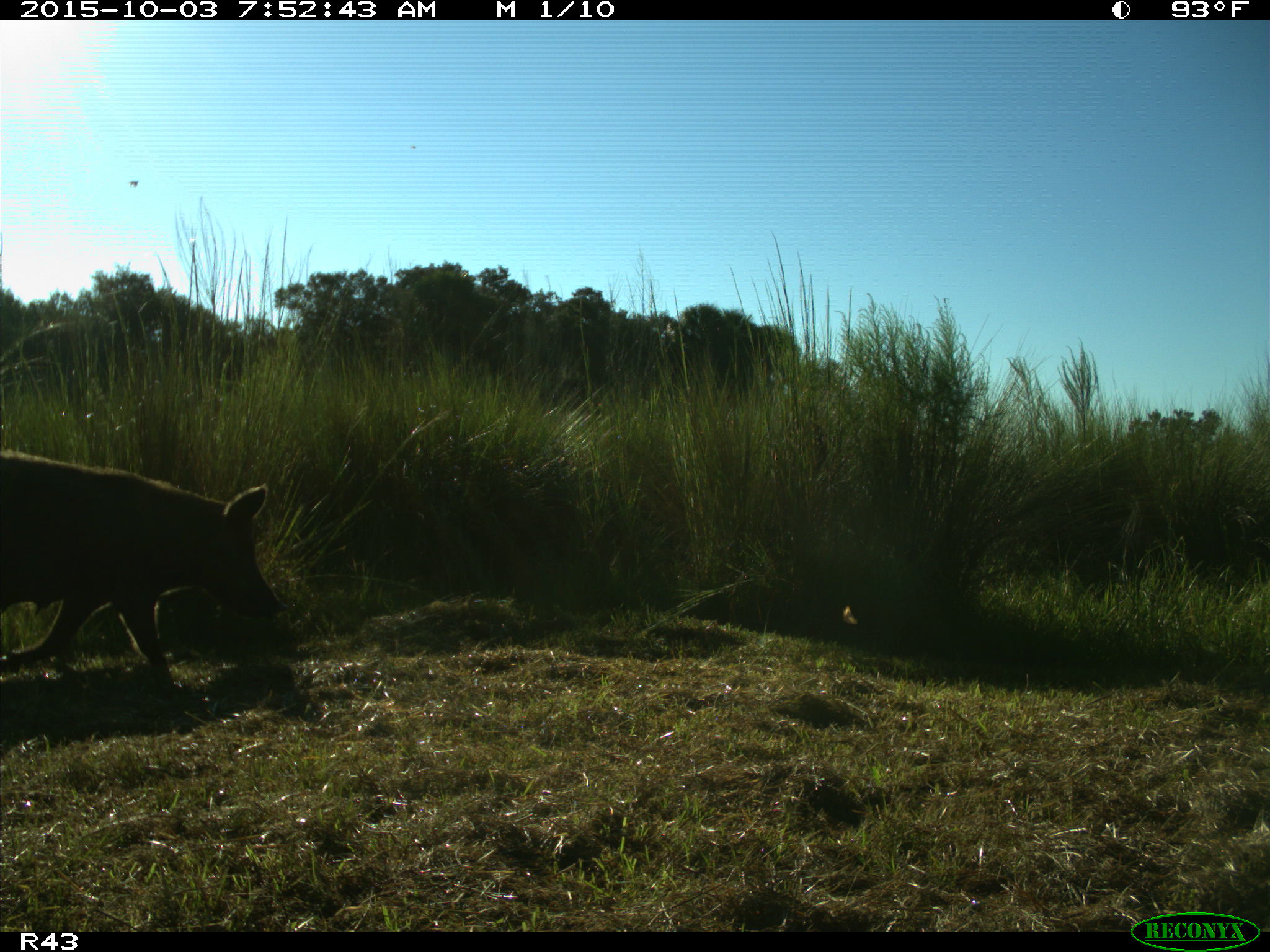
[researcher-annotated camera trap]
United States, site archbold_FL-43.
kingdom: Animalia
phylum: Chordata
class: Mammalia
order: Artiodactyla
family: Suidae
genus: Sus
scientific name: Sus scrofa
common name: wild boar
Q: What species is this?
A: Sus scrofa (wild boar).